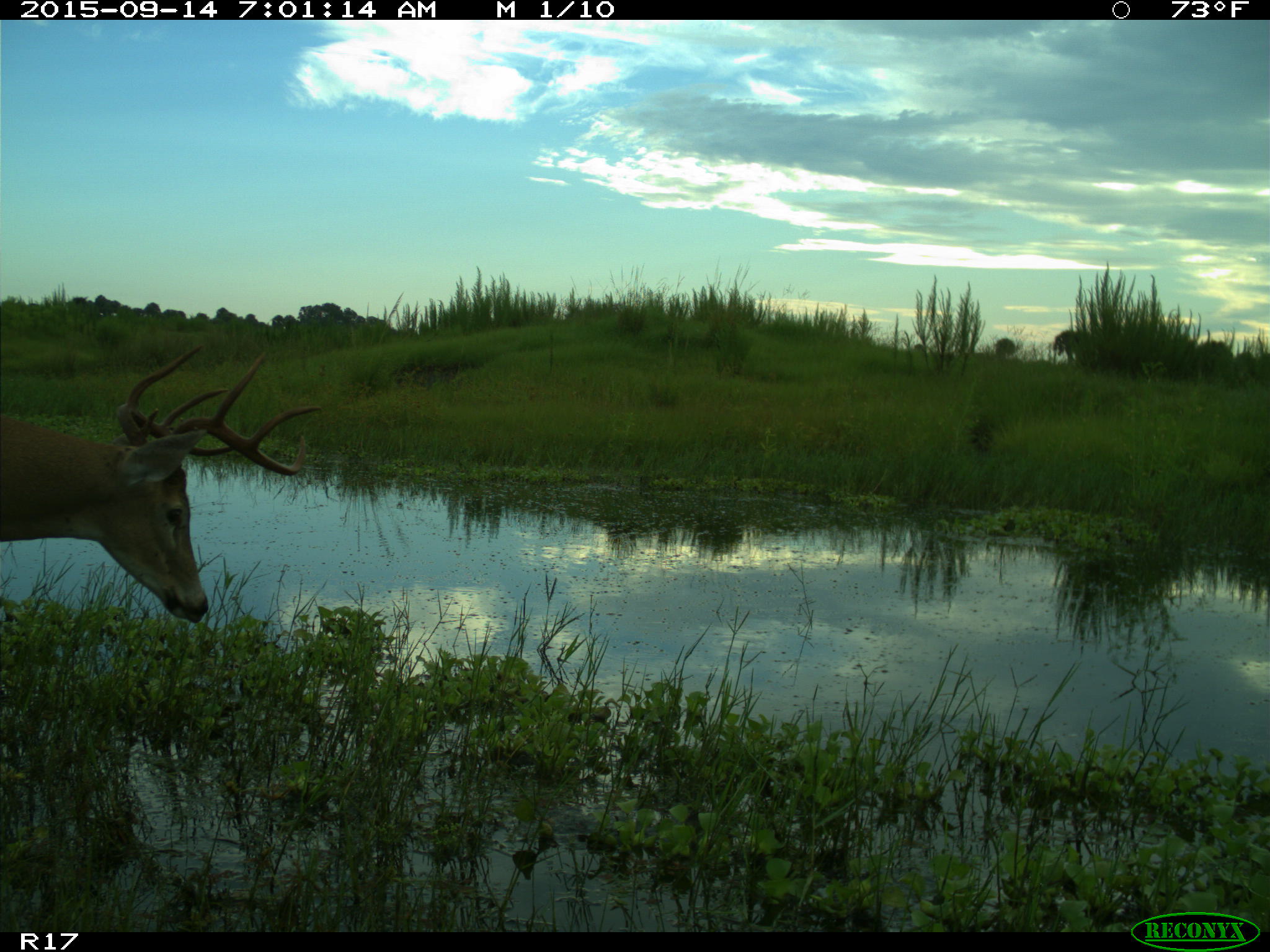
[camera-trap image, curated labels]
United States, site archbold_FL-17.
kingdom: Animalia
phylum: Chordata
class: Mammalia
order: Artiodactyla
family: Cervidae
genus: Odocoileus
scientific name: Odocoileus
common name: deer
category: unidentified deer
Unidentified deer (deer) (Odocoileus).